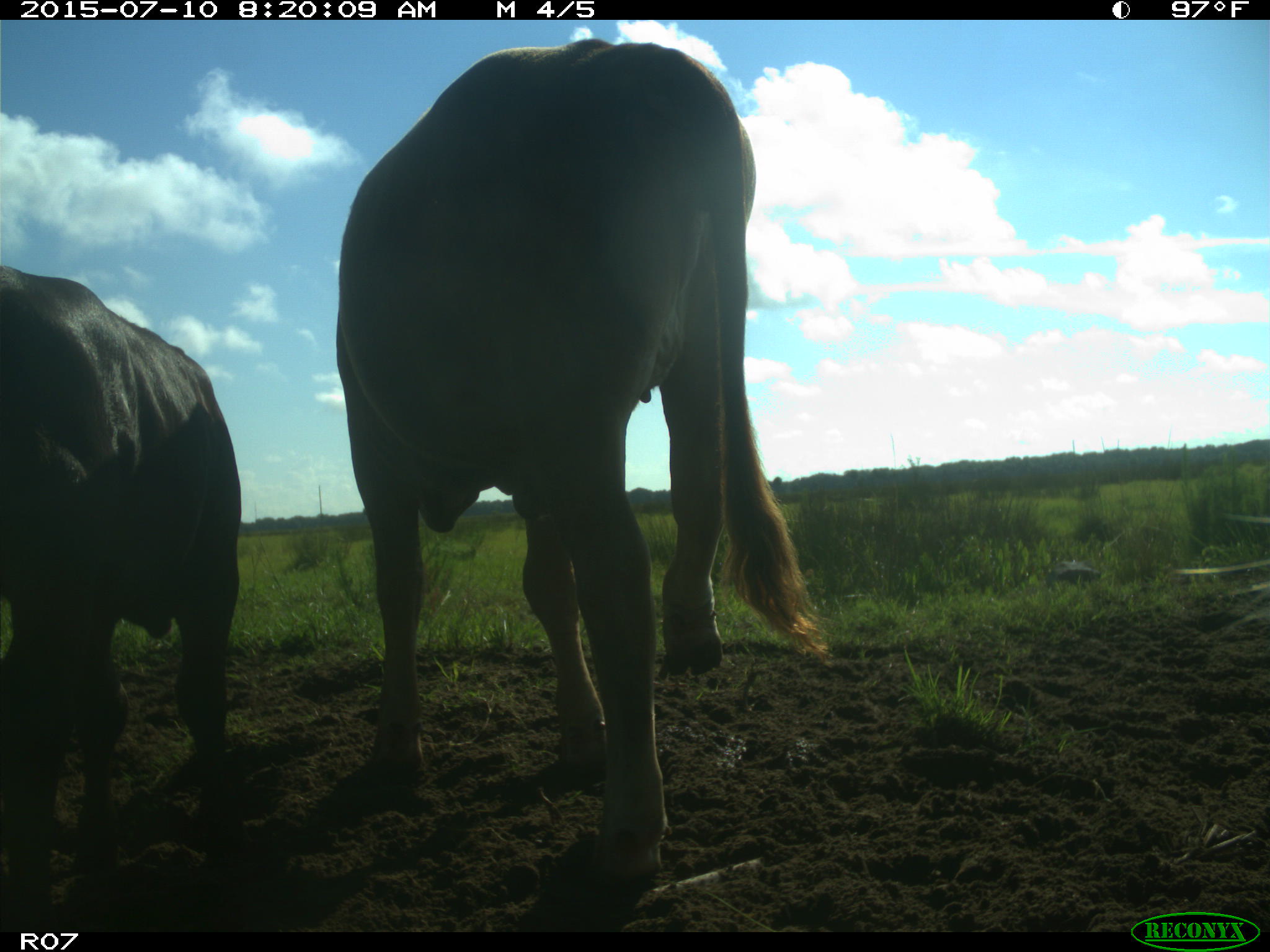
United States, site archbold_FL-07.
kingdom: Animalia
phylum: Chordata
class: Mammalia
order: Artiodactyla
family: Bovidae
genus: Bos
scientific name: Bos taurus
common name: domestic cow